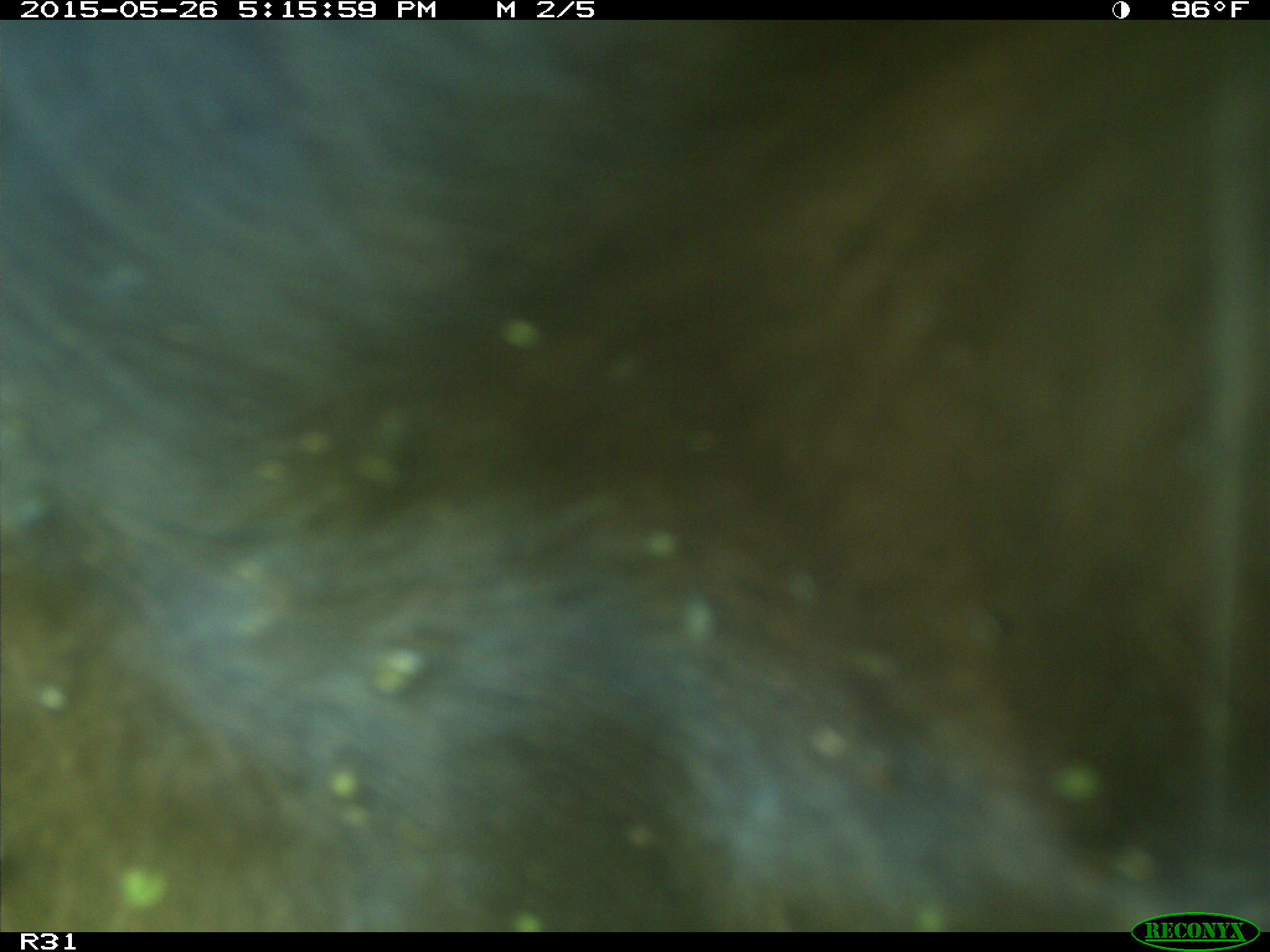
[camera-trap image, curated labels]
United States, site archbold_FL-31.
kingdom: Animalia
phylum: Chordata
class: Mammalia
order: Artiodactyla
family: Bovidae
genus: Bos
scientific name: Bos taurus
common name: domestic cow